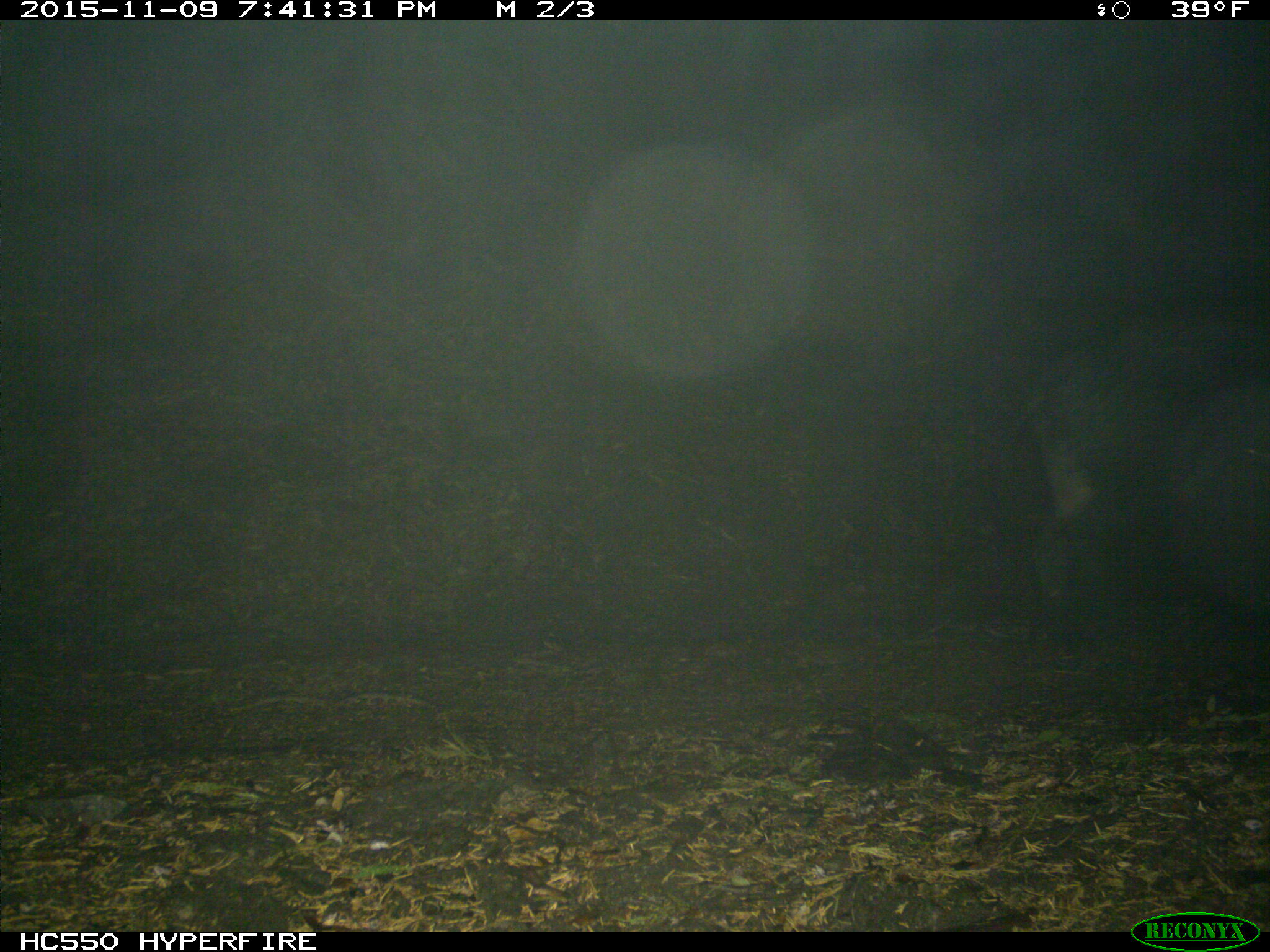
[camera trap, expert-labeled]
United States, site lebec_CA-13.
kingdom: Animalia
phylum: Chordata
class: Mammalia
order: Artiodactyla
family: Suidae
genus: Sus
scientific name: Sus scrofa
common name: wild boar